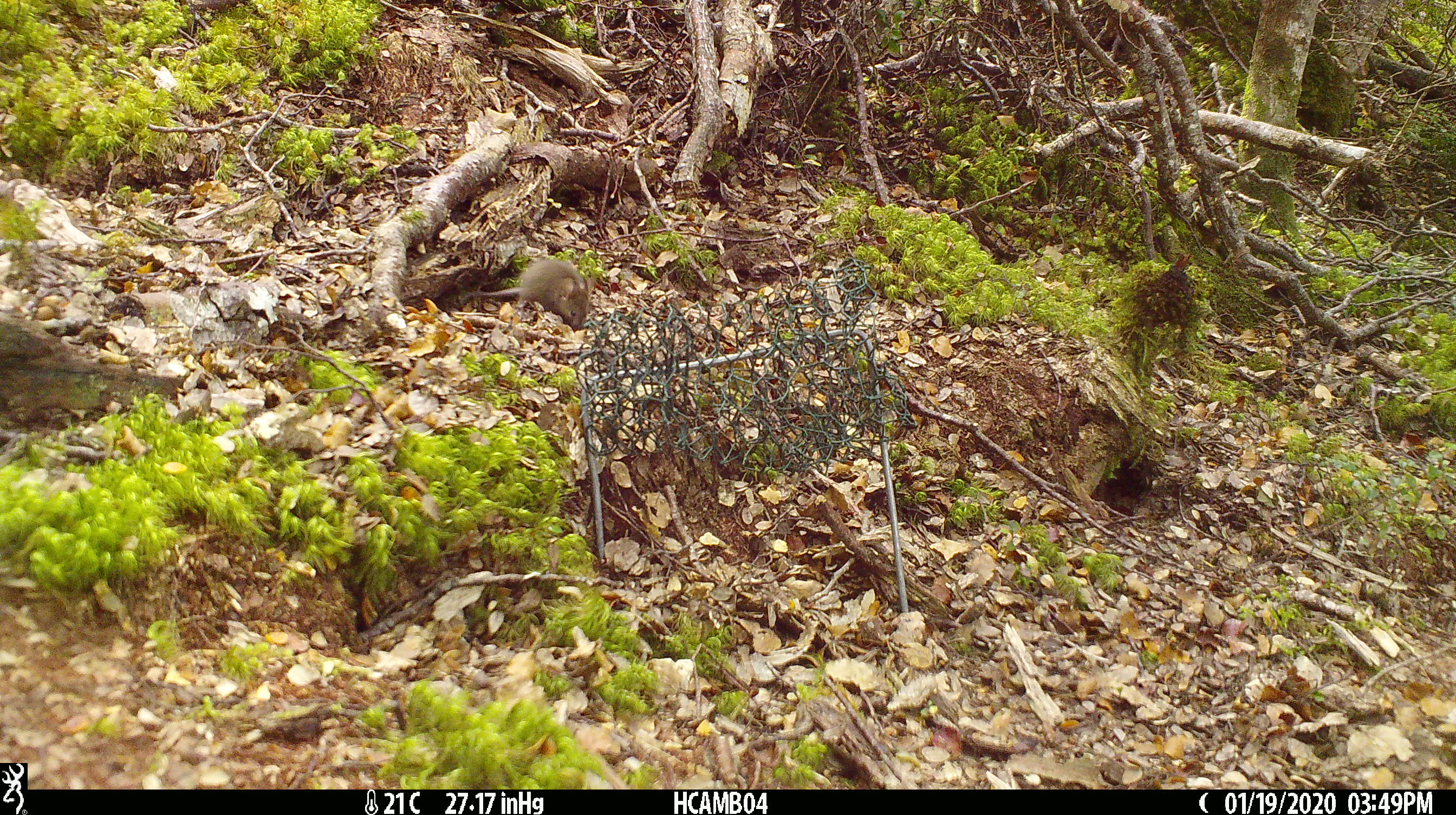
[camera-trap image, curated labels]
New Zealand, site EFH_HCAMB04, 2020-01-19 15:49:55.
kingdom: Animalia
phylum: Chordata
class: Mammalia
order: Rodentia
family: Muridae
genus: Mus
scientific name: Mus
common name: mouse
Mouse (Mus).